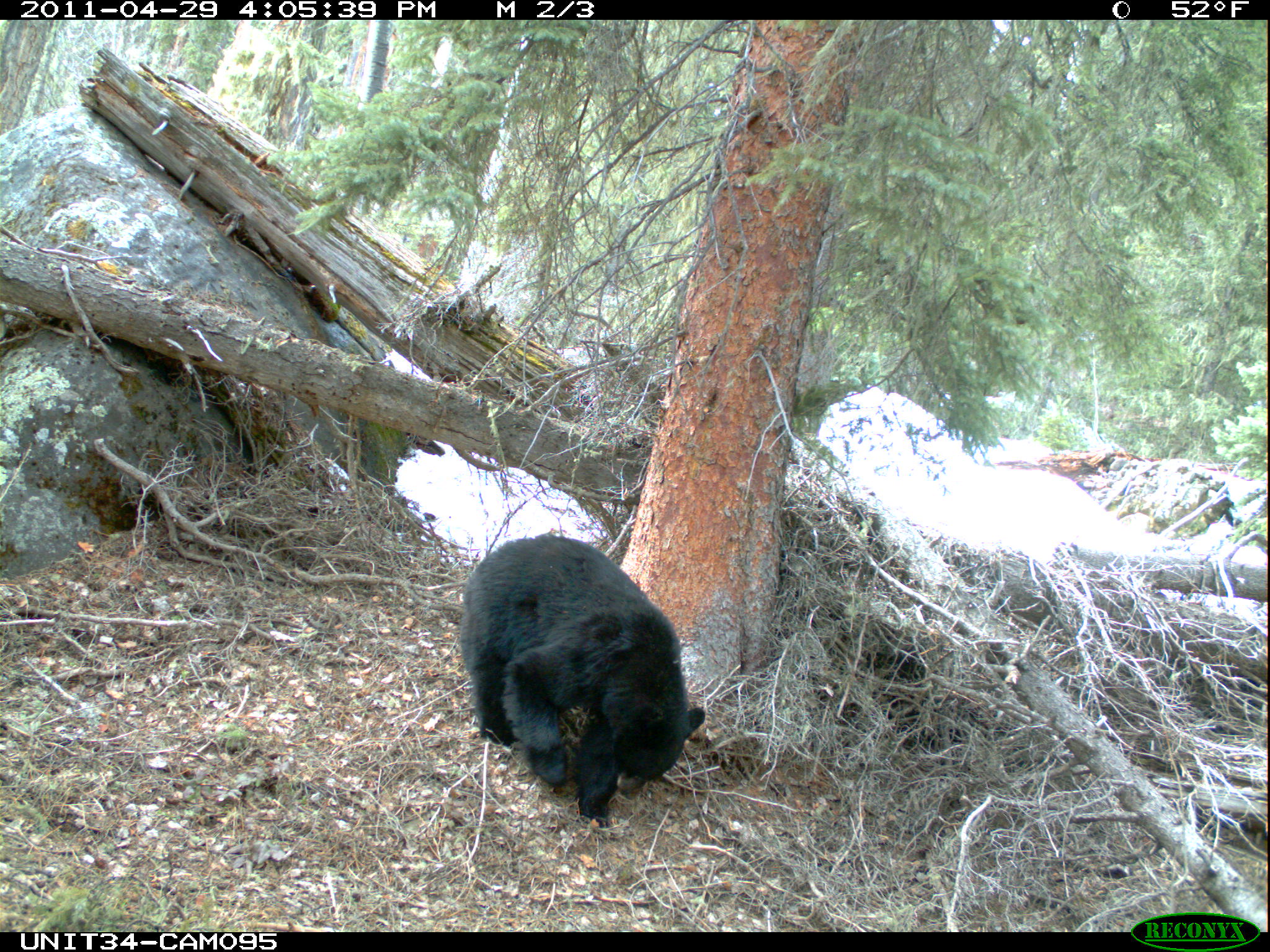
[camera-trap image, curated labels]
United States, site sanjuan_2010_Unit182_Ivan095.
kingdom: Animalia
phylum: Chordata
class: Mammalia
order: Carnivora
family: Ursidae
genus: Ursus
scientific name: Ursus americanus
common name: american black bear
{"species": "Ursus americanus (american black bear)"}